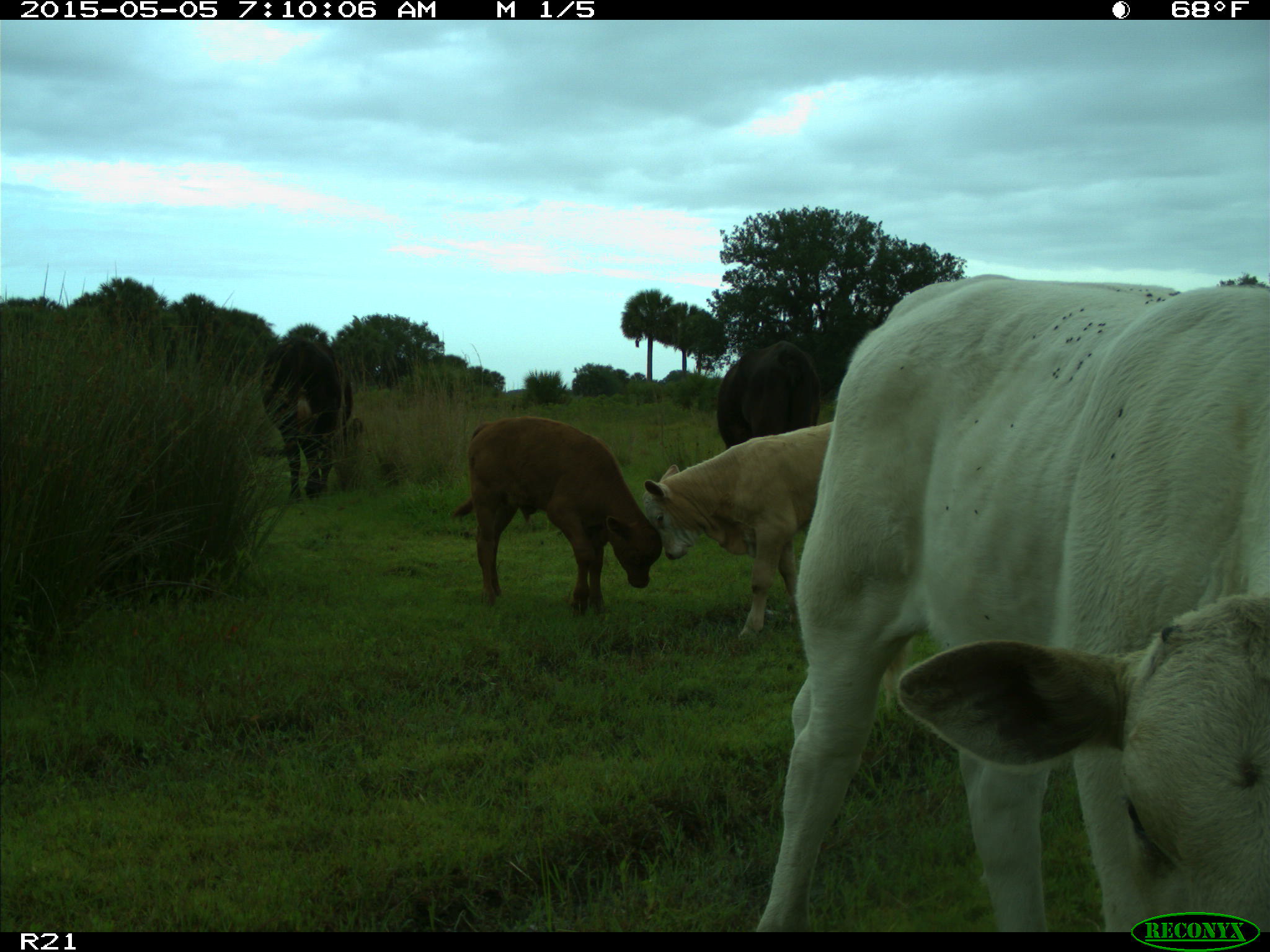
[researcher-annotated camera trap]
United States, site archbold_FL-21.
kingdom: Animalia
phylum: Chordata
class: Mammalia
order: Artiodactyla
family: Bovidae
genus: Bos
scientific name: Bos taurus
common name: domestic cow